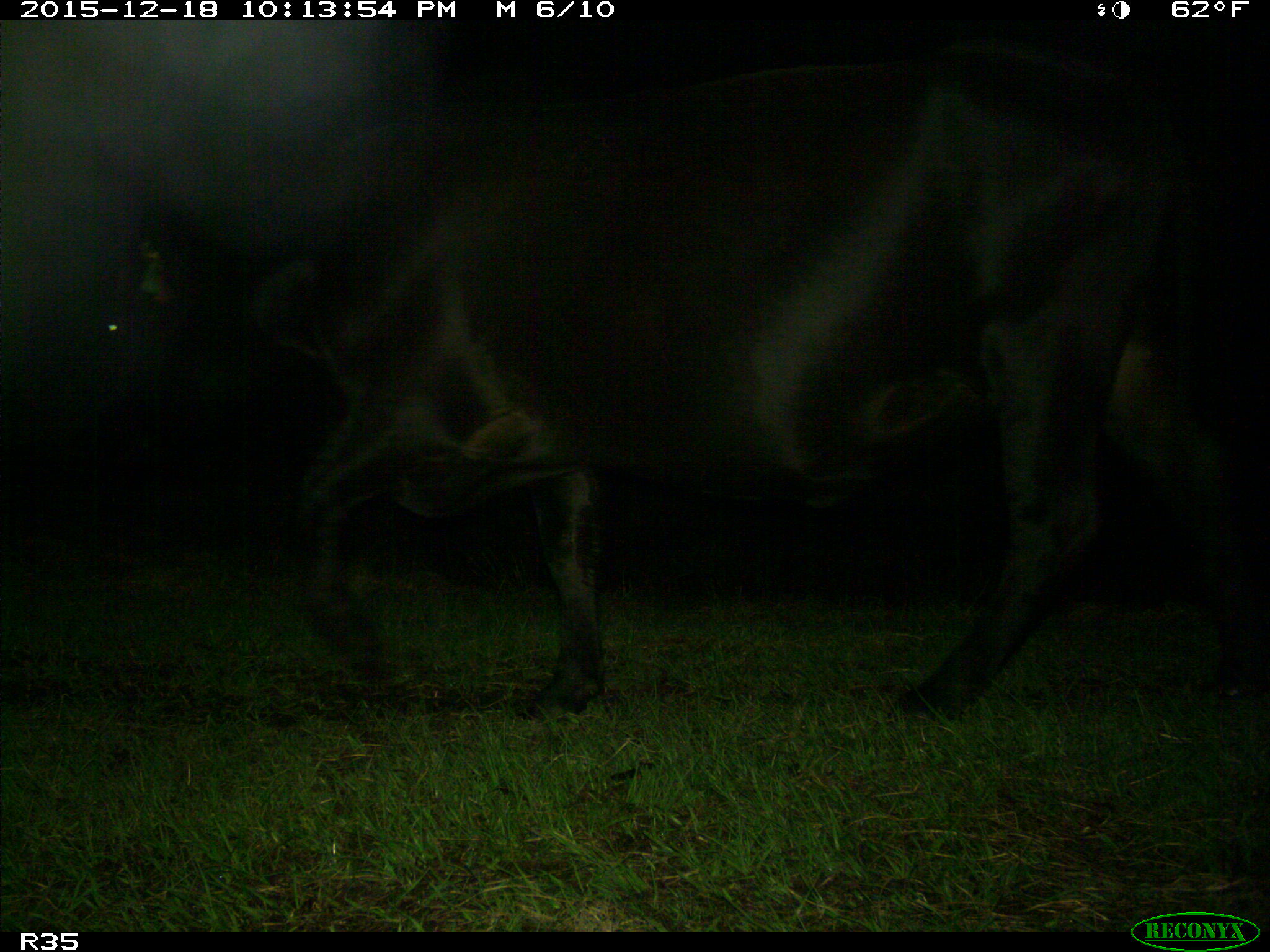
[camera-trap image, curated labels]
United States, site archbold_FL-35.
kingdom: Animalia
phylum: Chordata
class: Mammalia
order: Artiodactyla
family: Bovidae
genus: Bos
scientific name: Bos taurus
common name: domestic cow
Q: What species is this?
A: Bos taurus (domestic cow).